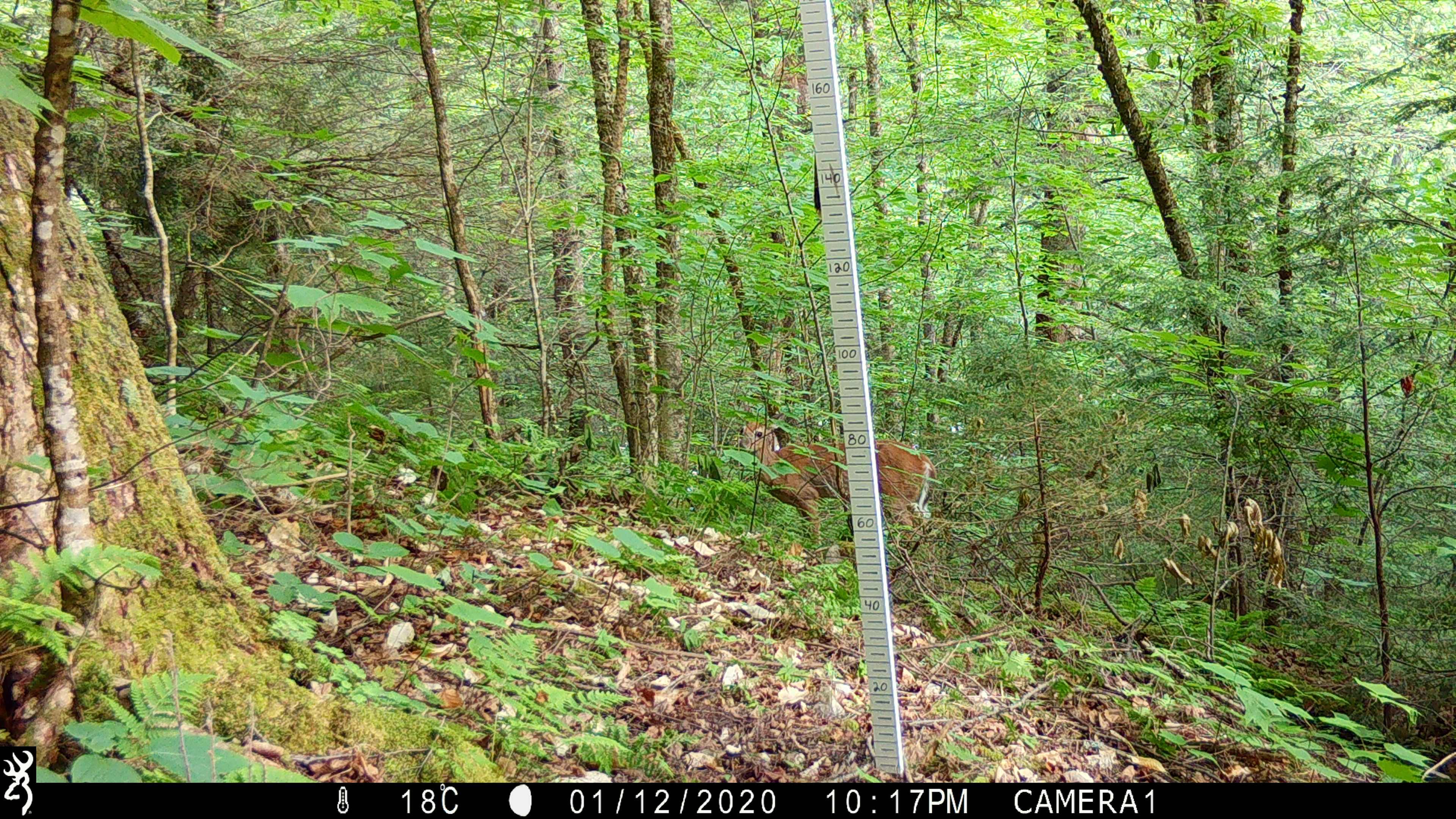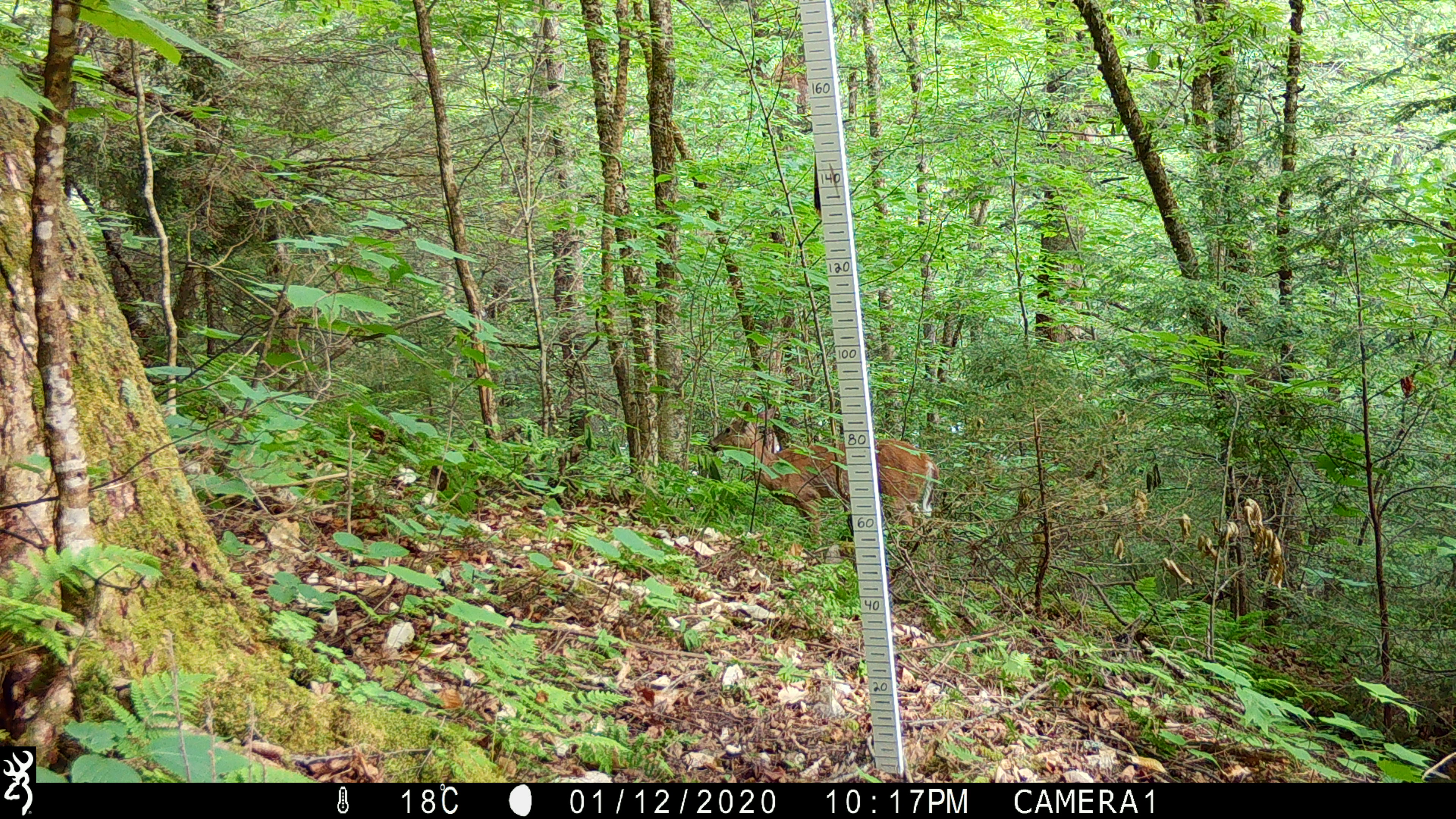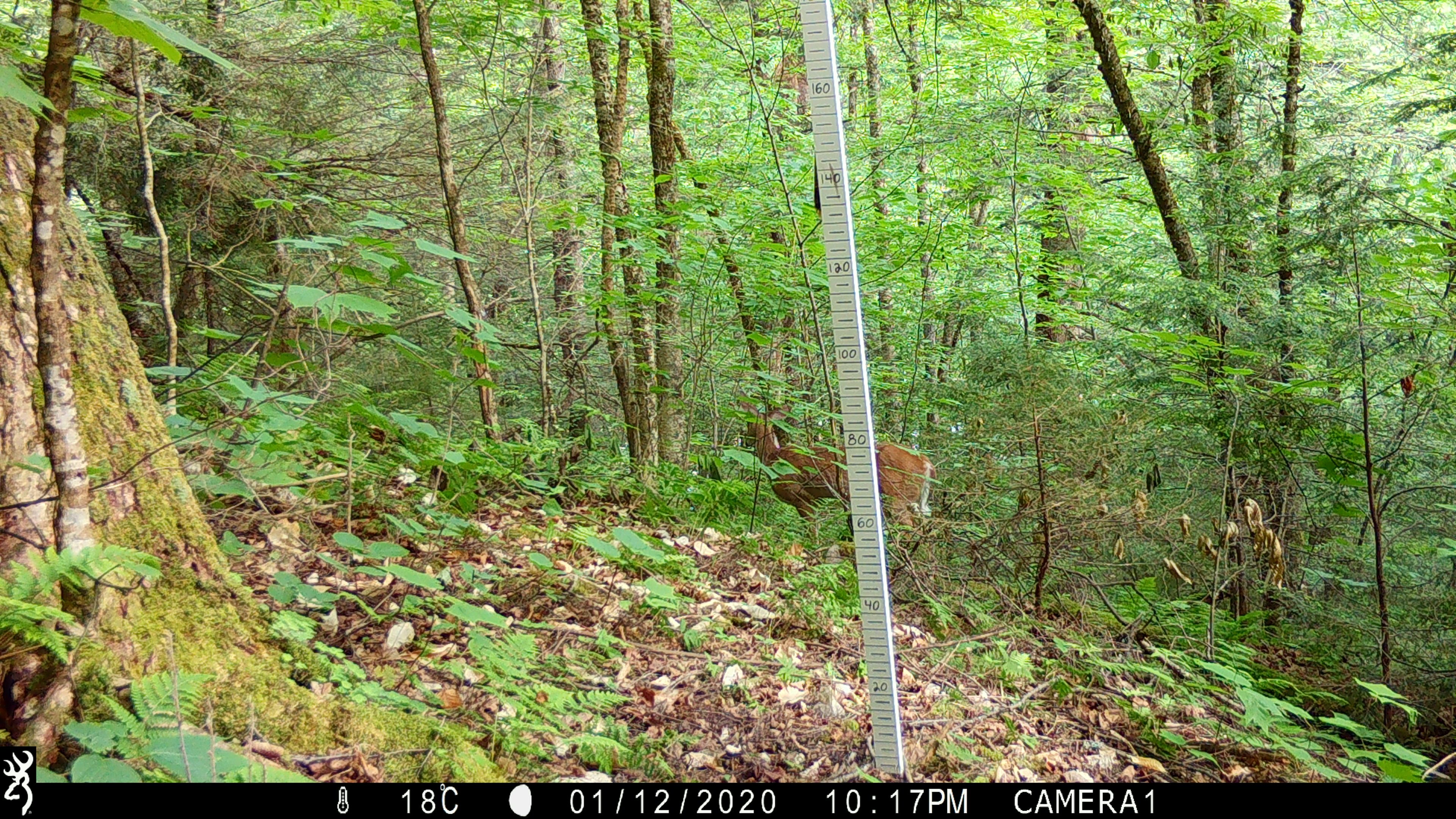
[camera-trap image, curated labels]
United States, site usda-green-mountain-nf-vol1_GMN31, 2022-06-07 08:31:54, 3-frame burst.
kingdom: Animalia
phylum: Chordata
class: Mammalia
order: Artiodactyla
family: Cervidae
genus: Odocoileus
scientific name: Odocoileus virginianus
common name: white-tailed deer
White-tailed deer (Odocoileus virginianus).